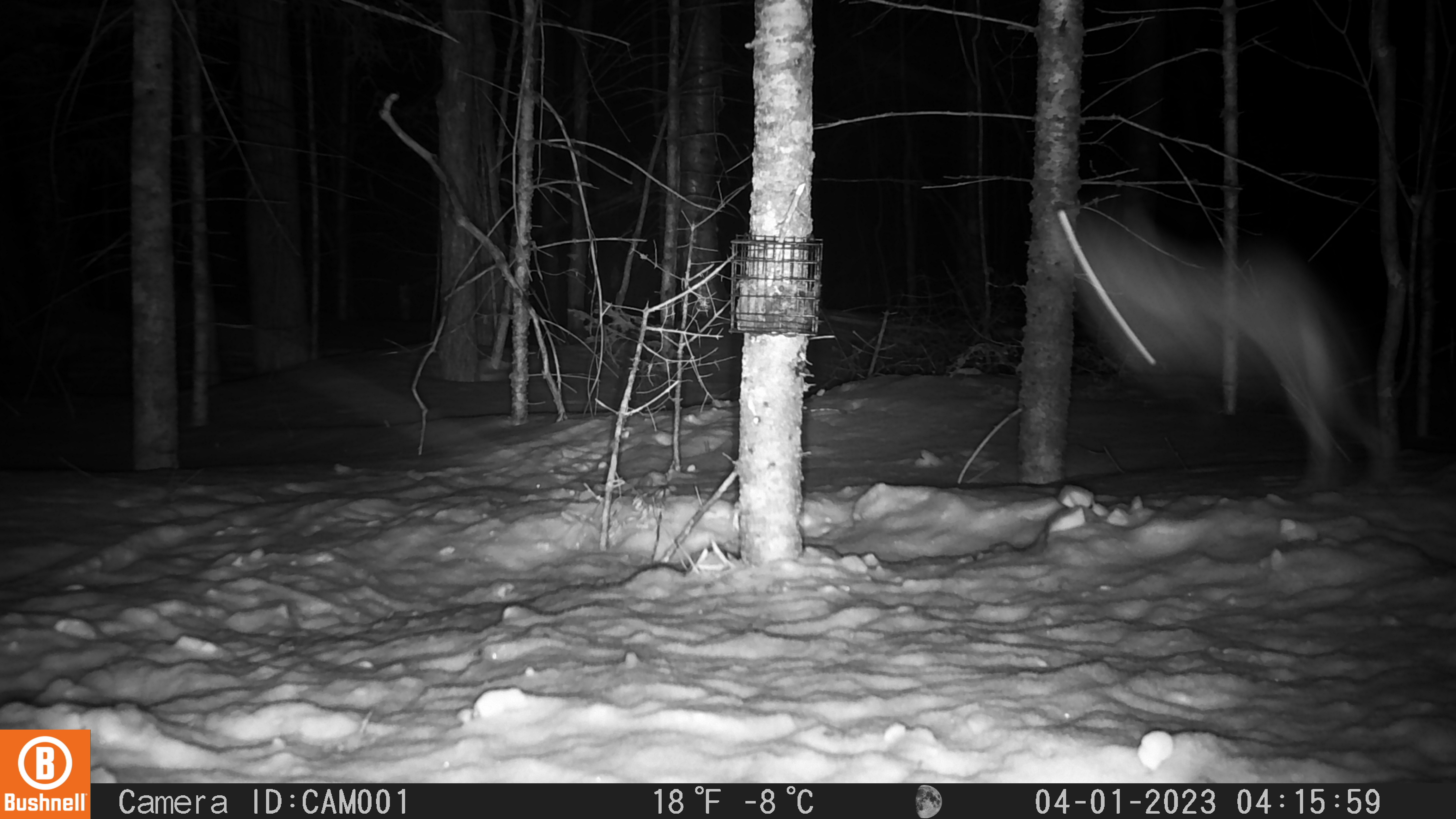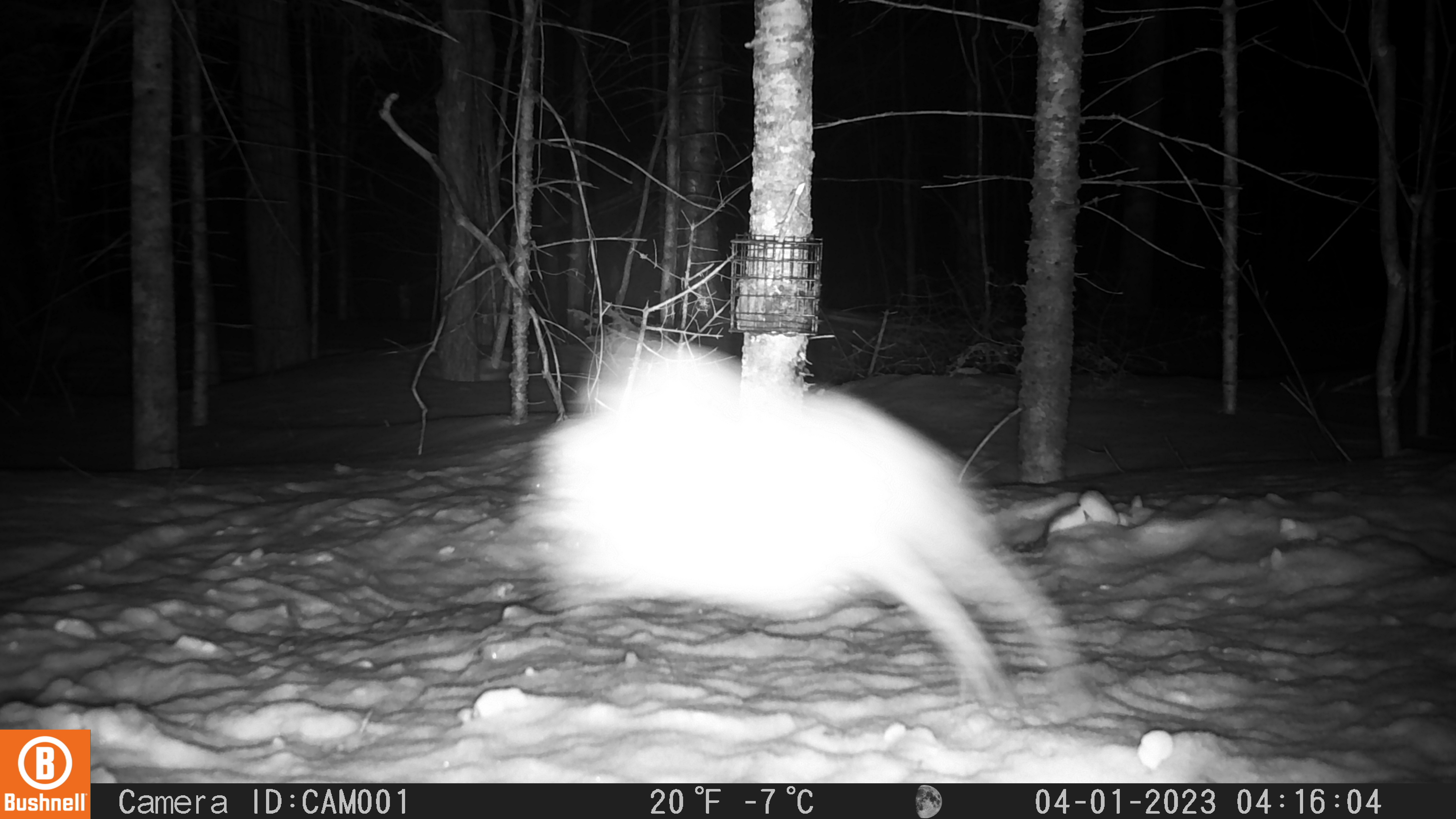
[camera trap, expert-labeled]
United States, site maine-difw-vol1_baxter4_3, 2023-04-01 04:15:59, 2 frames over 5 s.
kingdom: Animalia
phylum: Chordata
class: Mammalia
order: Lagomorpha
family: Leporidae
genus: Lepus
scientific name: Lepus americanus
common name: snowshoe hare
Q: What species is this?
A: Snowshoe hare (Lepus americanus).